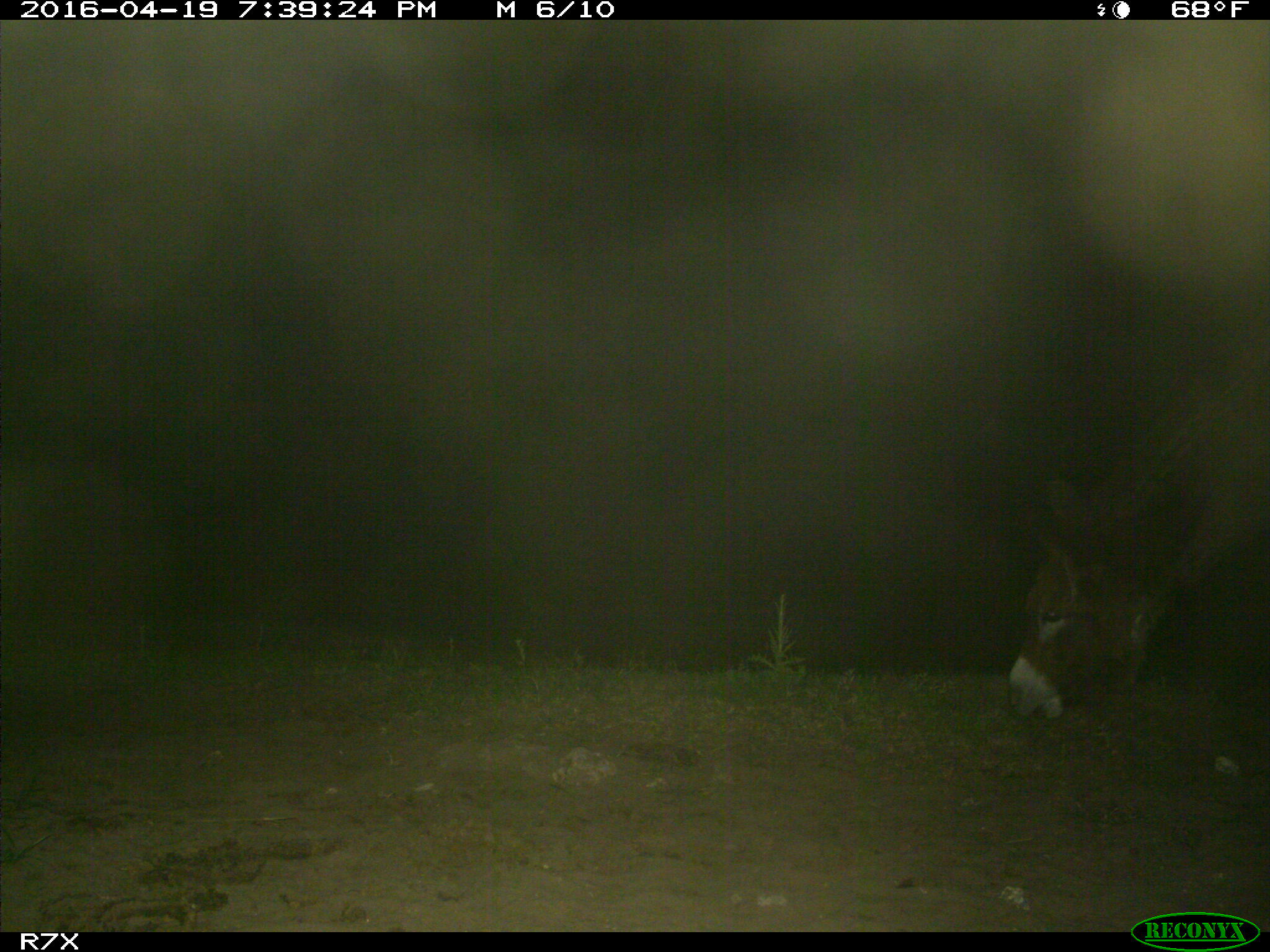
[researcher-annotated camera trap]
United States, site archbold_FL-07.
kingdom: Animalia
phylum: Chordata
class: Mammalia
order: Artiodactyla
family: Bovidae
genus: Bos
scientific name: Bos taurus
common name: domestic cow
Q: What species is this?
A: Bos taurus (domestic cow).